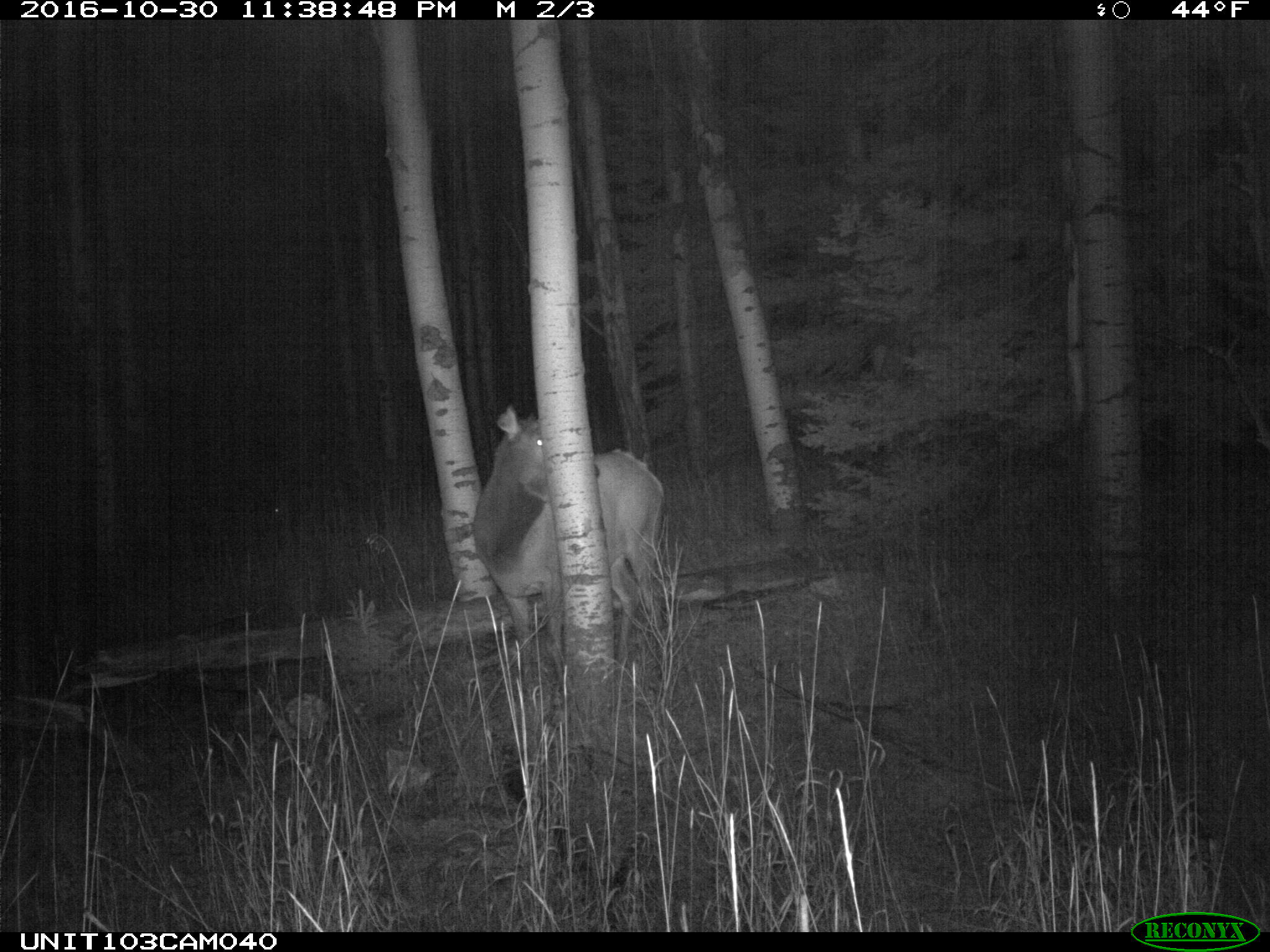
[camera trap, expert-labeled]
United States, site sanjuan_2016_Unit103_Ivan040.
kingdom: Animalia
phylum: Chordata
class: Mammalia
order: Artiodactyla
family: Cervidae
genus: Cervus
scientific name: Cervus elaphus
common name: red deer